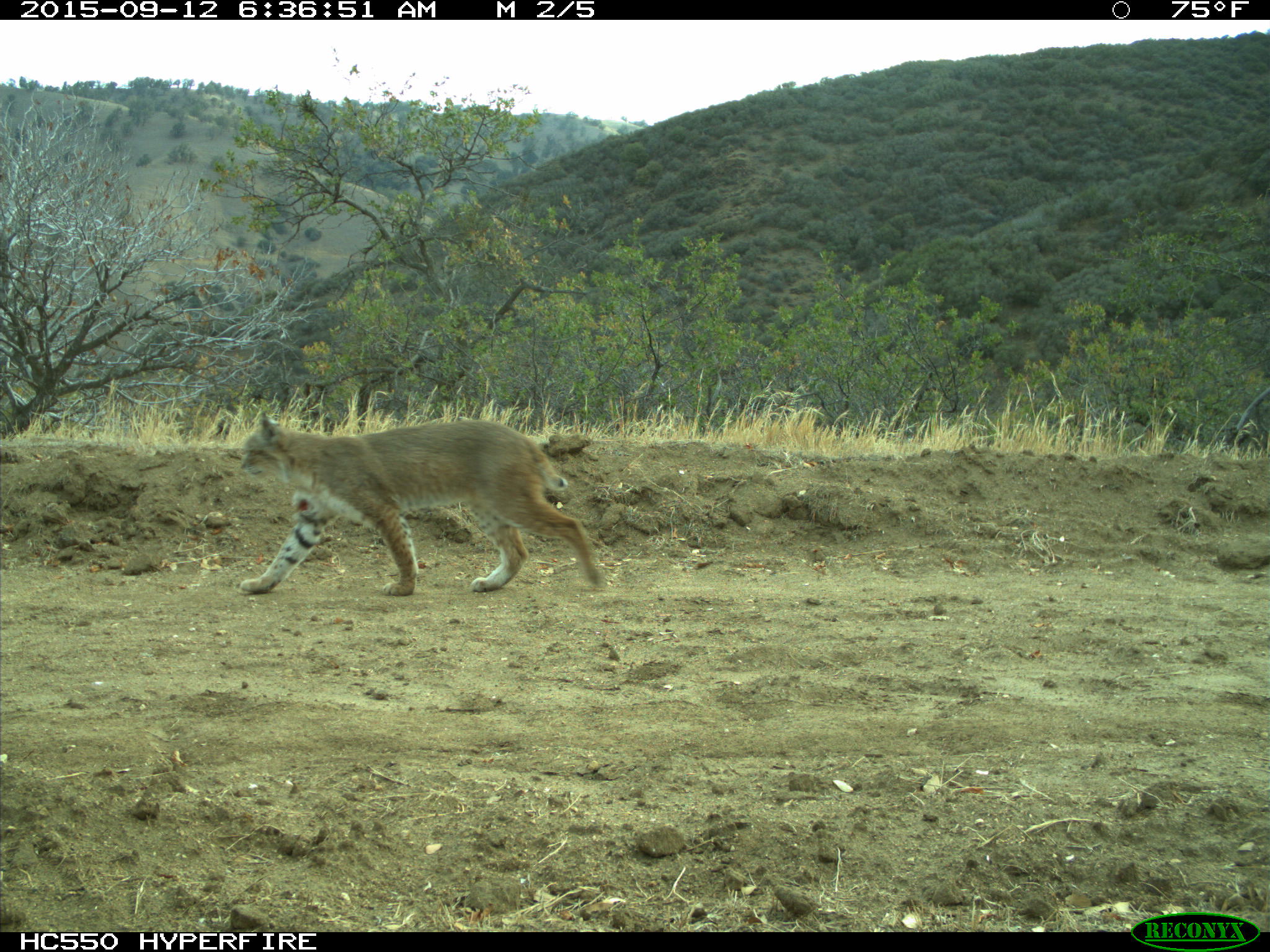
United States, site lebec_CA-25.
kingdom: Animalia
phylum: Chordata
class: Mammalia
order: Carnivora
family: Felidae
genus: Lynx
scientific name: Lynx rufus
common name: bobcat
Lynx rufus (bobcat).